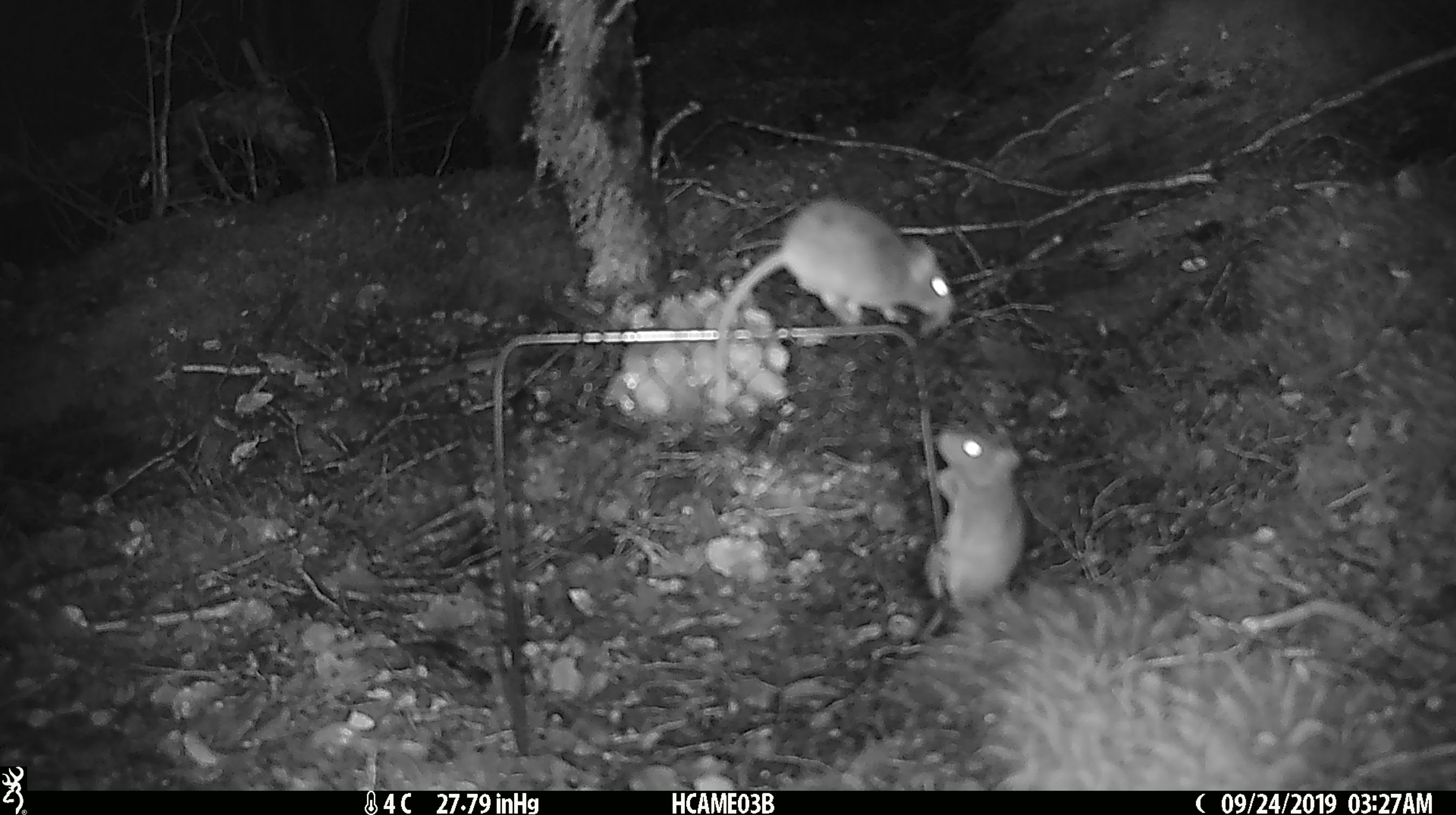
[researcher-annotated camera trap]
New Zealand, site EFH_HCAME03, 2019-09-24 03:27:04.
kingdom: Animalia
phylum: Chordata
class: Mammalia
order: Rodentia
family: Muridae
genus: Mus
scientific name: Mus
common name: mouse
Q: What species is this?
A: Mouse (Mus).